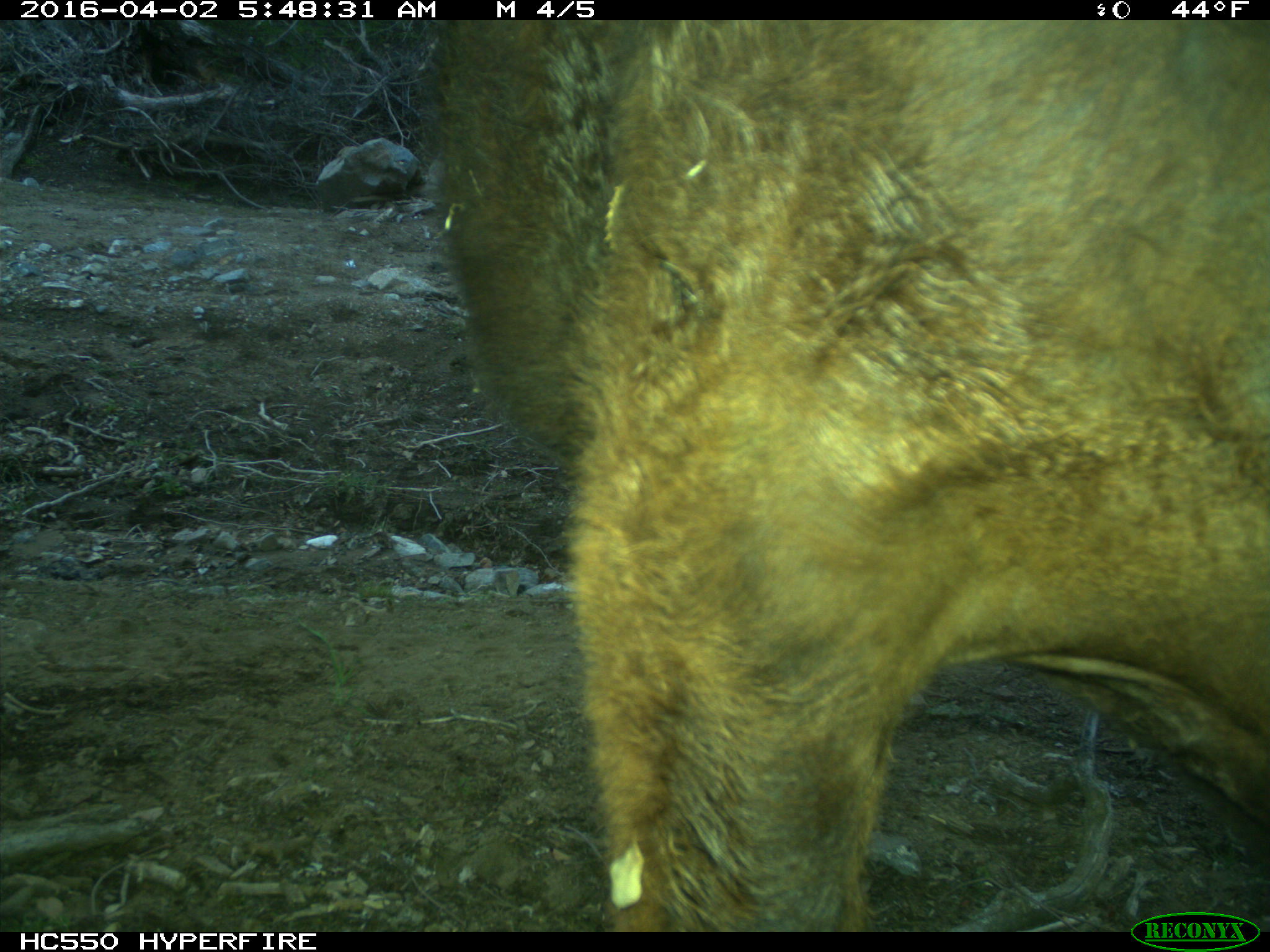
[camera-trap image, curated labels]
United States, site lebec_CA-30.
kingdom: Animalia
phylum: Chordata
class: Mammalia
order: Artiodactyla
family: Bovidae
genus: Bos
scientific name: Bos taurus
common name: domestic cow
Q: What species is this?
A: Bos taurus (domestic cow).